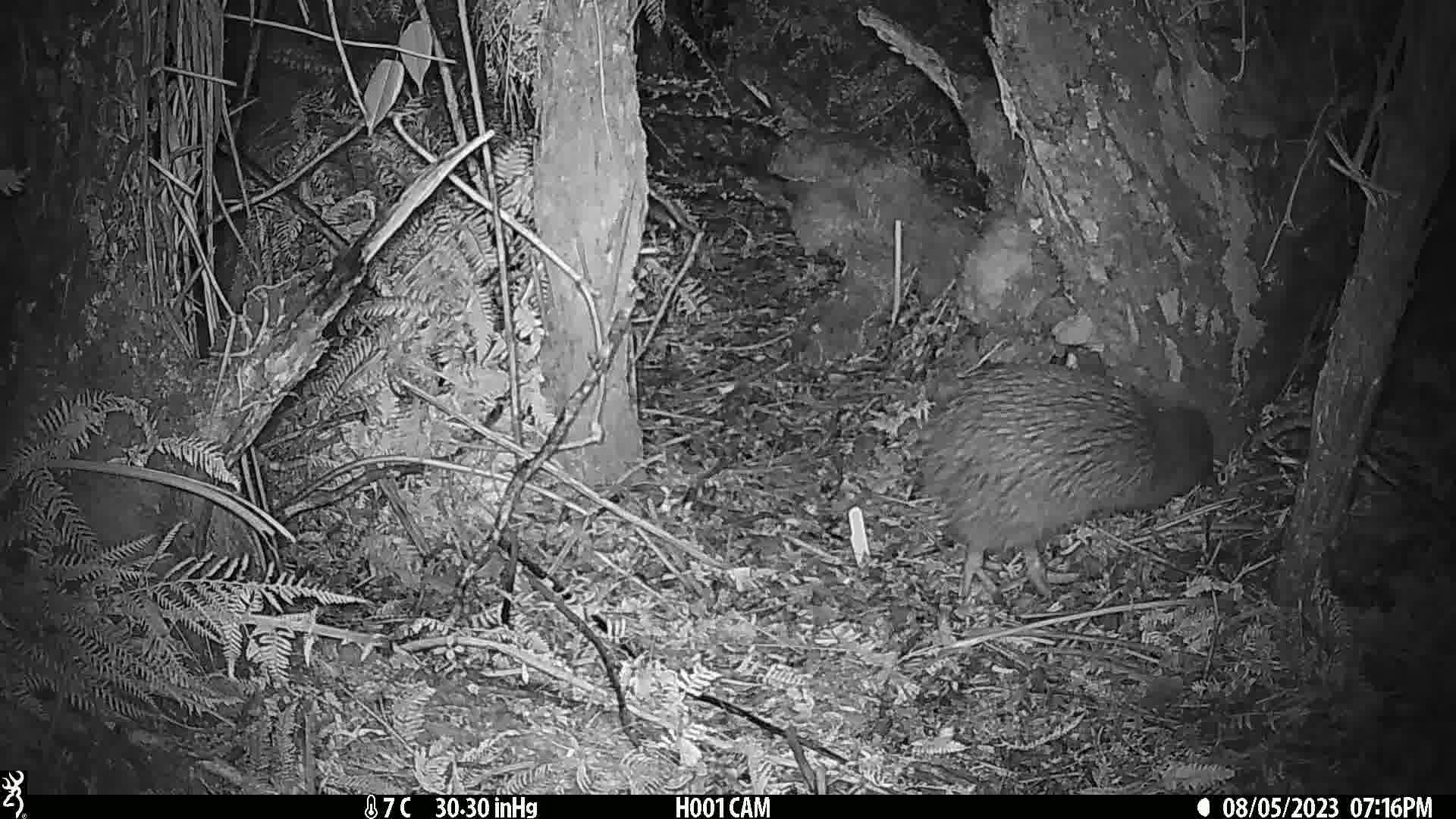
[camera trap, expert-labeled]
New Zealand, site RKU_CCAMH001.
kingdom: Animalia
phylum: Chordata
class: Aves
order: Apterygiformes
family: Apterygidae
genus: Apteryx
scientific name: Apteryx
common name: kiwi